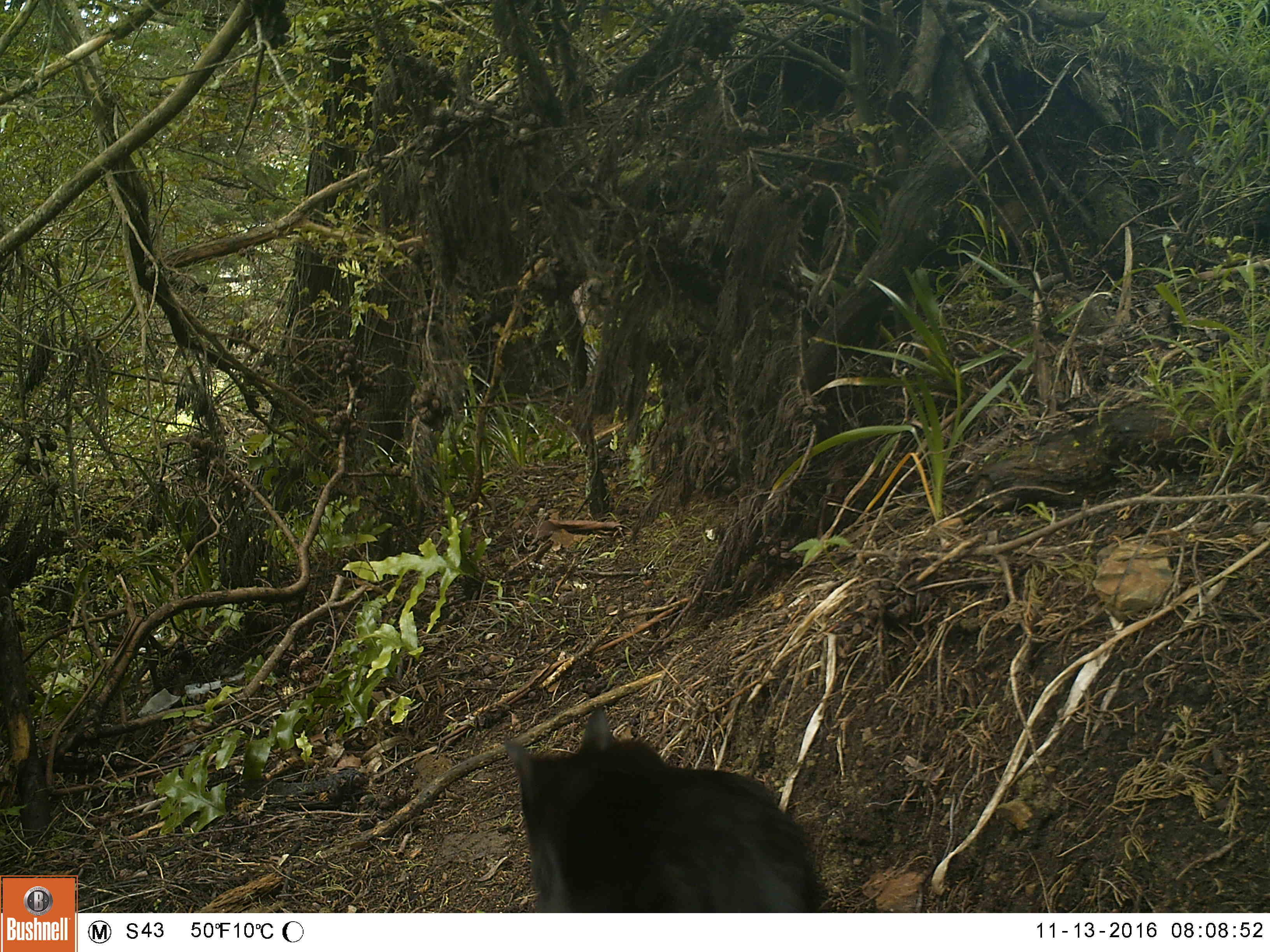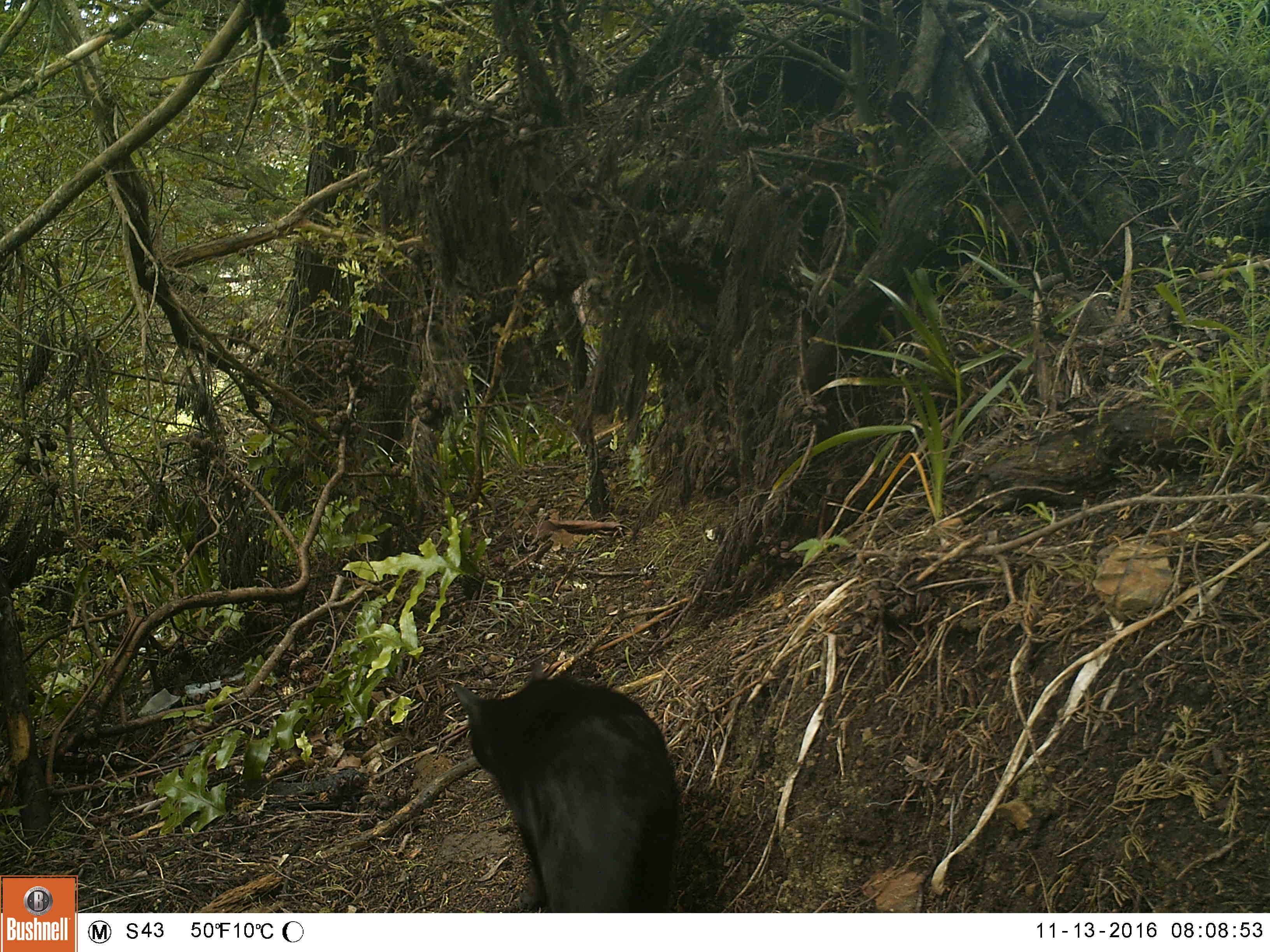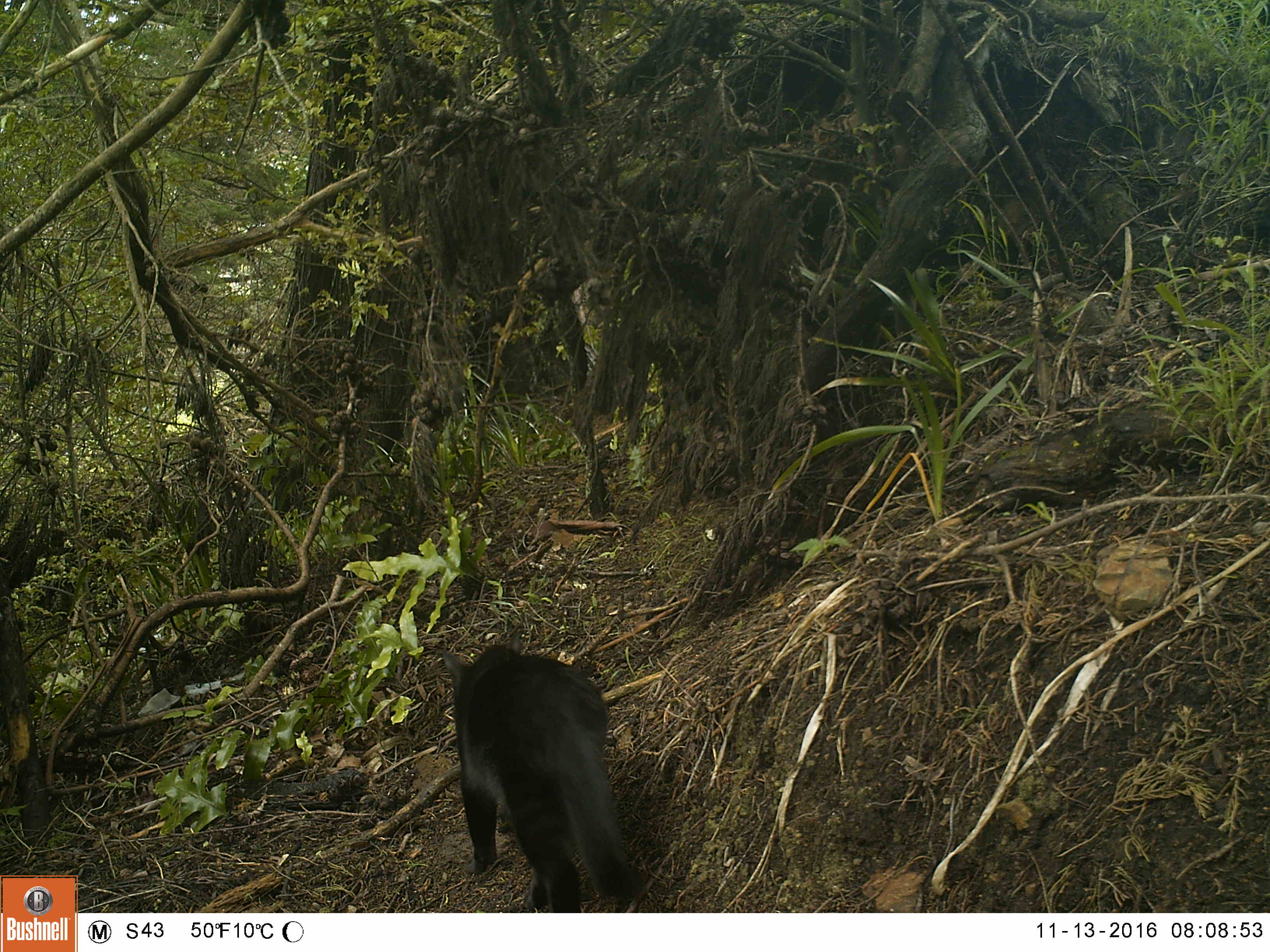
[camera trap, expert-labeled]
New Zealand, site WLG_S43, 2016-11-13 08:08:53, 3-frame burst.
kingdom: Animalia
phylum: Chordata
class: Mammalia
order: Carnivora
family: Felidae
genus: Felis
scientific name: Felis catus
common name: domestic cat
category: cat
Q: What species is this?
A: Cat (domestic cat) (Felis catus).